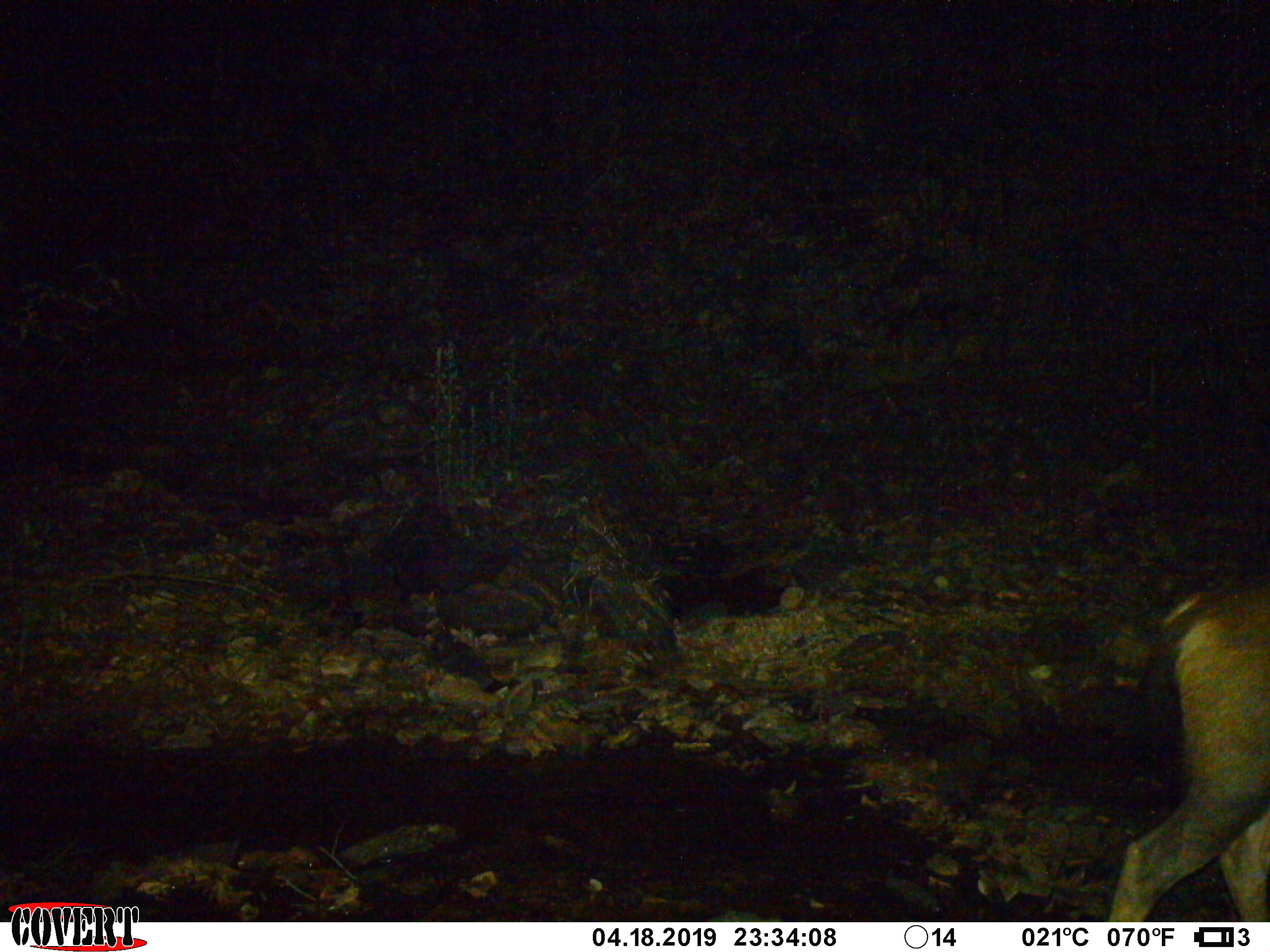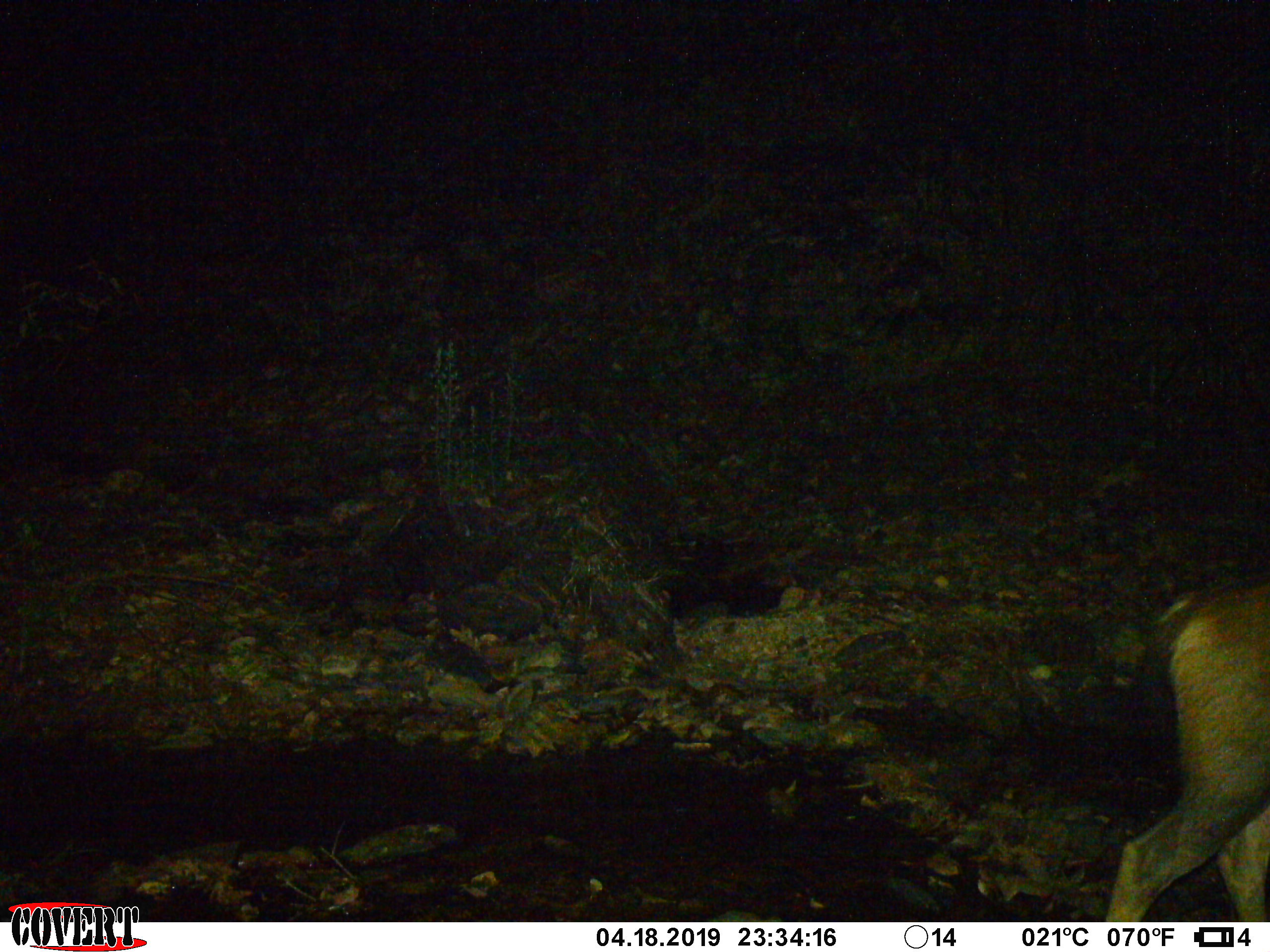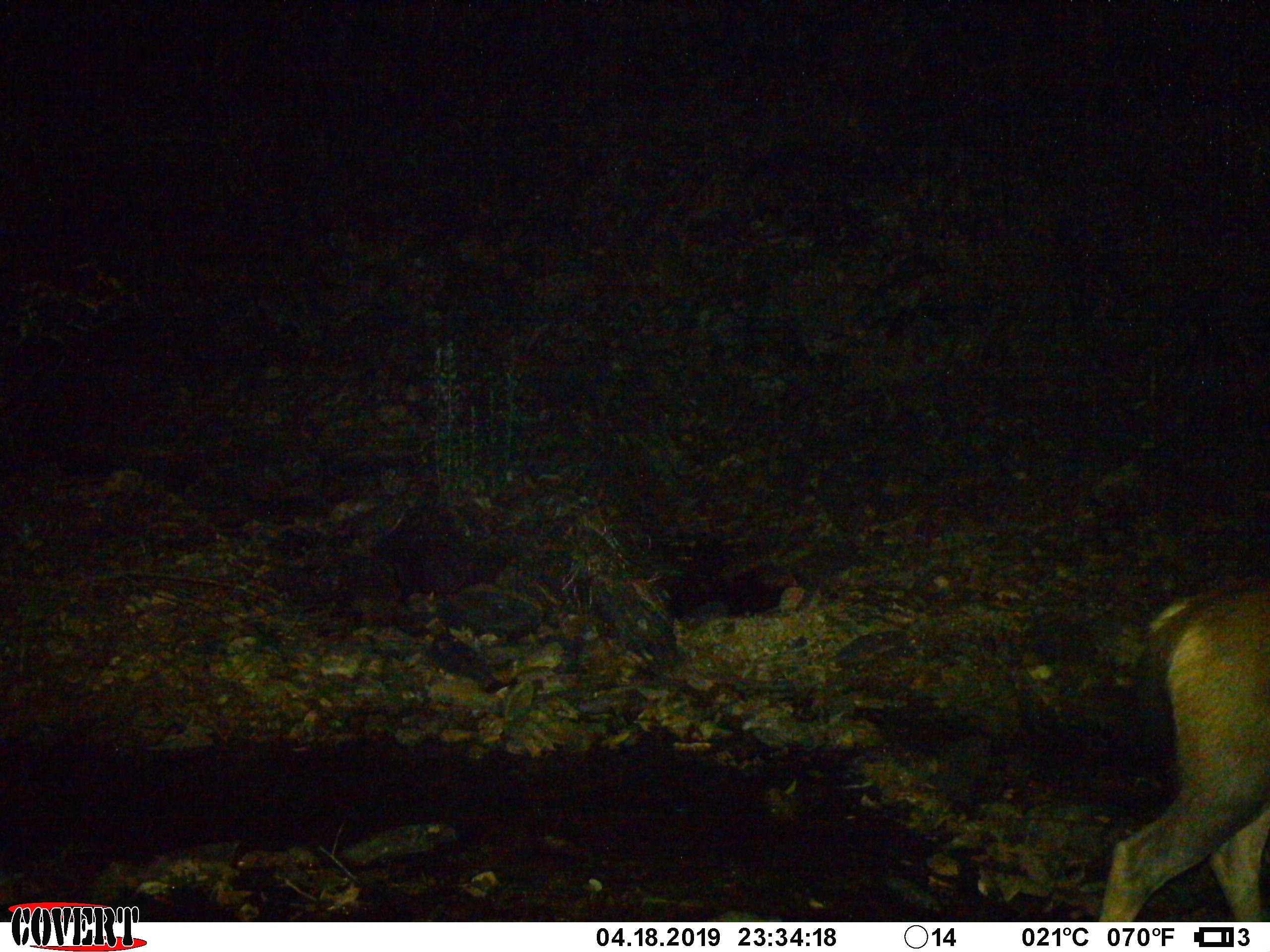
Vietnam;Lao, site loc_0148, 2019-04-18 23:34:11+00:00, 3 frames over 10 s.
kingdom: Animalia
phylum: Chordata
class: Mammalia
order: Artiodactyla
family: Cervidae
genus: Rusa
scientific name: Rusa unicolor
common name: sambar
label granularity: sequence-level